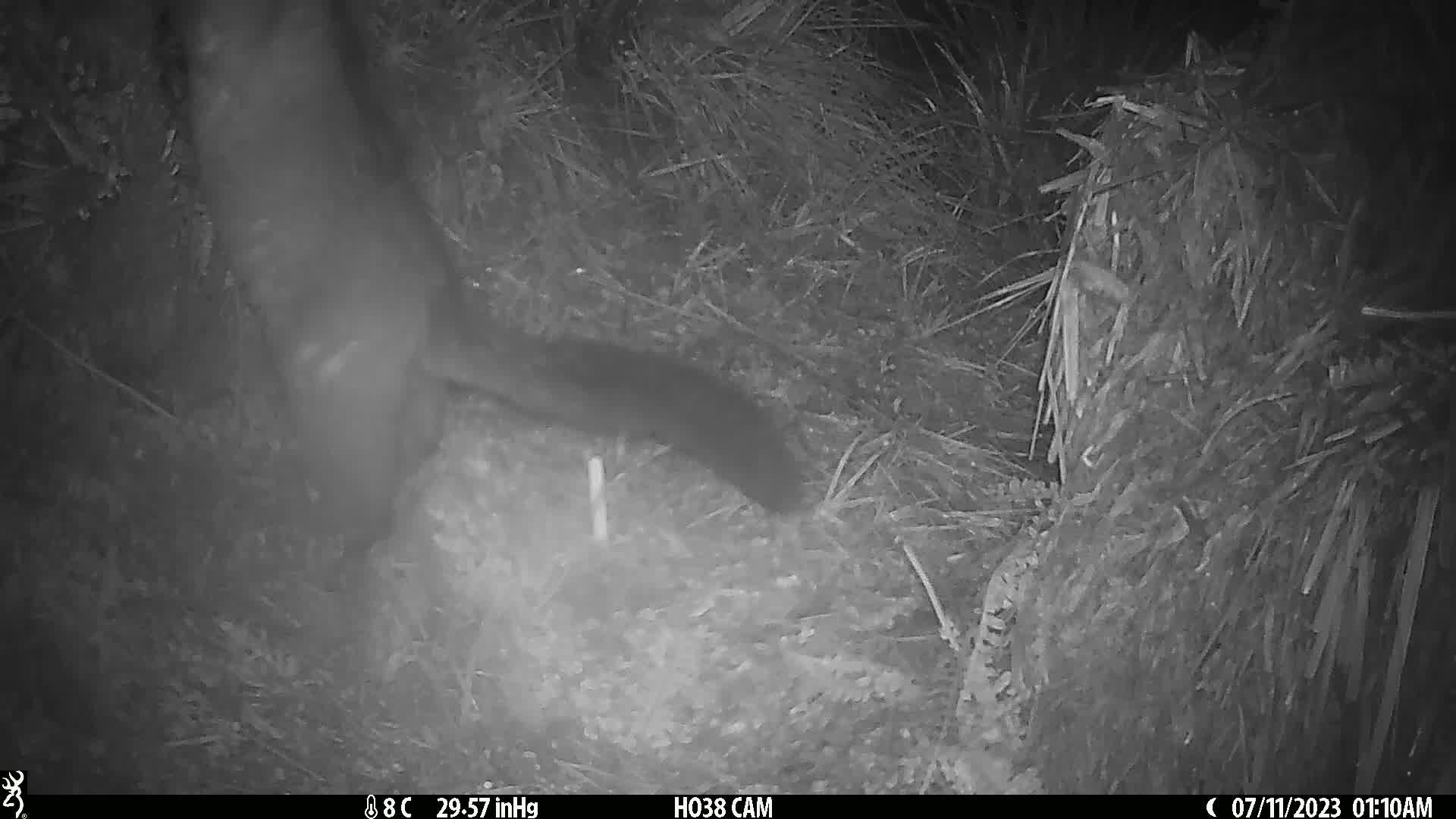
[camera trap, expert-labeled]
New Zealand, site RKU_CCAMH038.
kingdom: Animalia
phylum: Chordata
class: Mammalia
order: Diprotodontia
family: Phalangeridae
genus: Trichosurus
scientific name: Trichosurus vulpecula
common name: common brushtail possum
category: possum